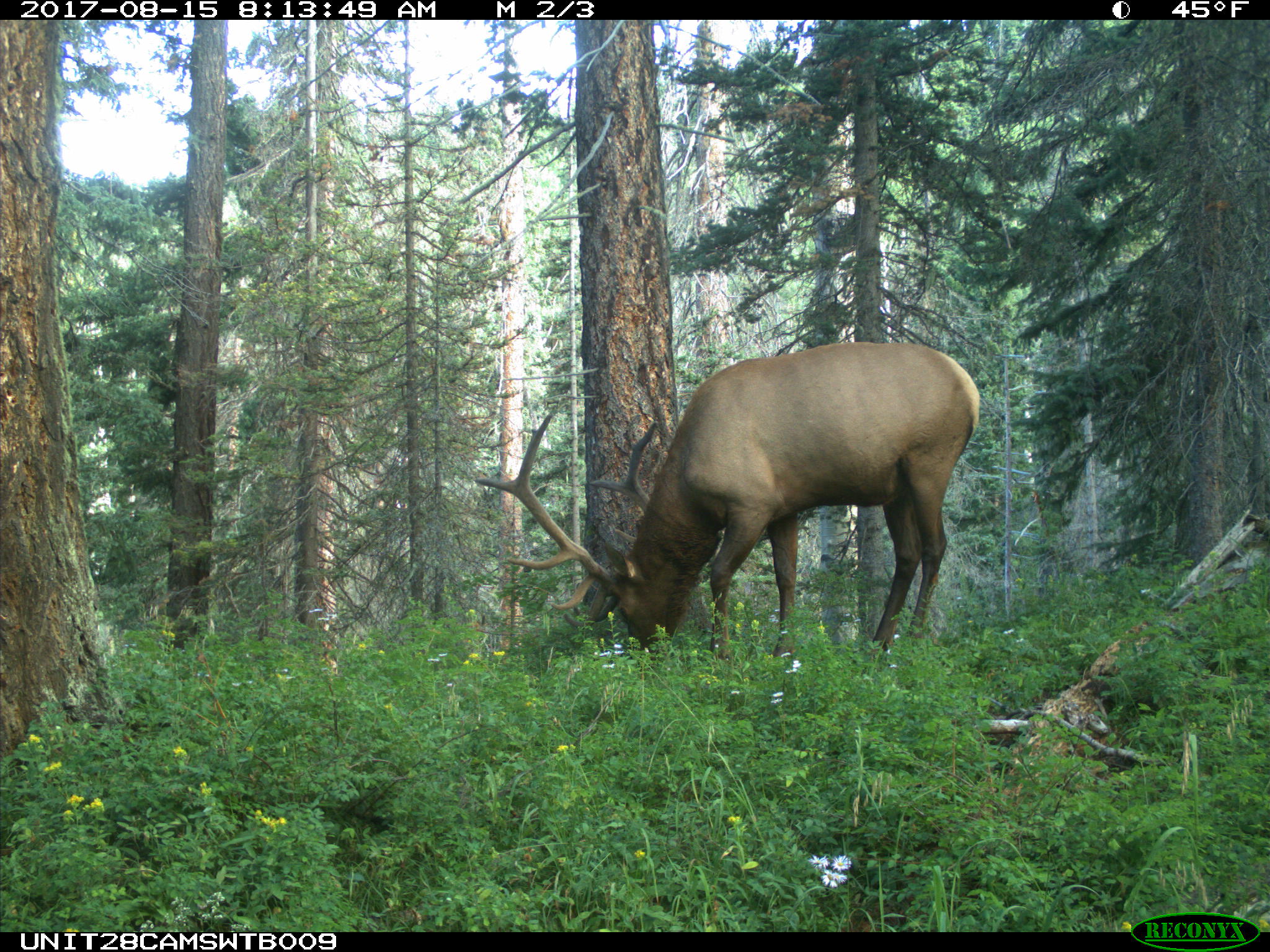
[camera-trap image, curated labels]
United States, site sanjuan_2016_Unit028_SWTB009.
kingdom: Animalia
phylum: Chordata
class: Mammalia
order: Artiodactyla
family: Cervidae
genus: Cervus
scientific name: Cervus elaphus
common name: red deer